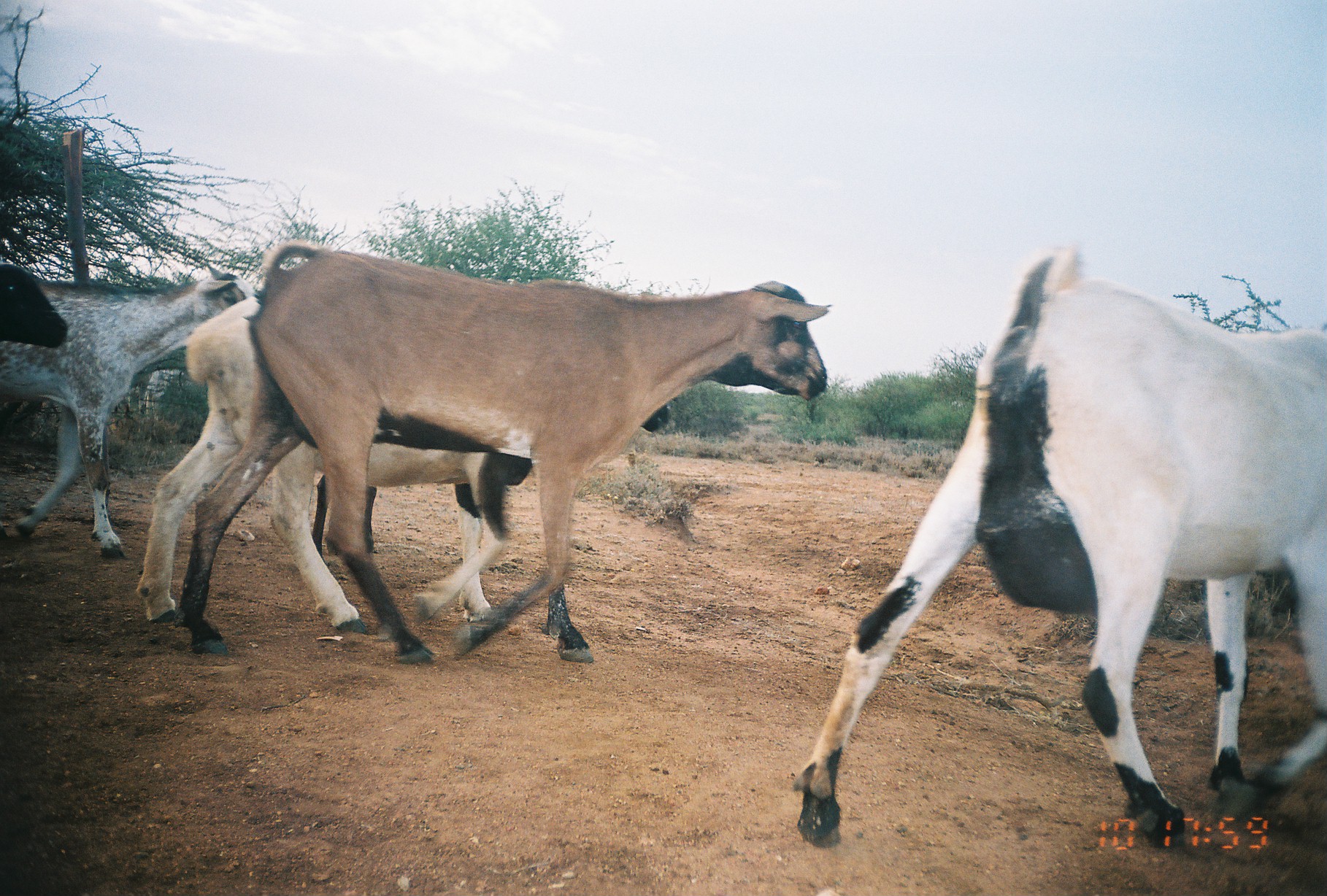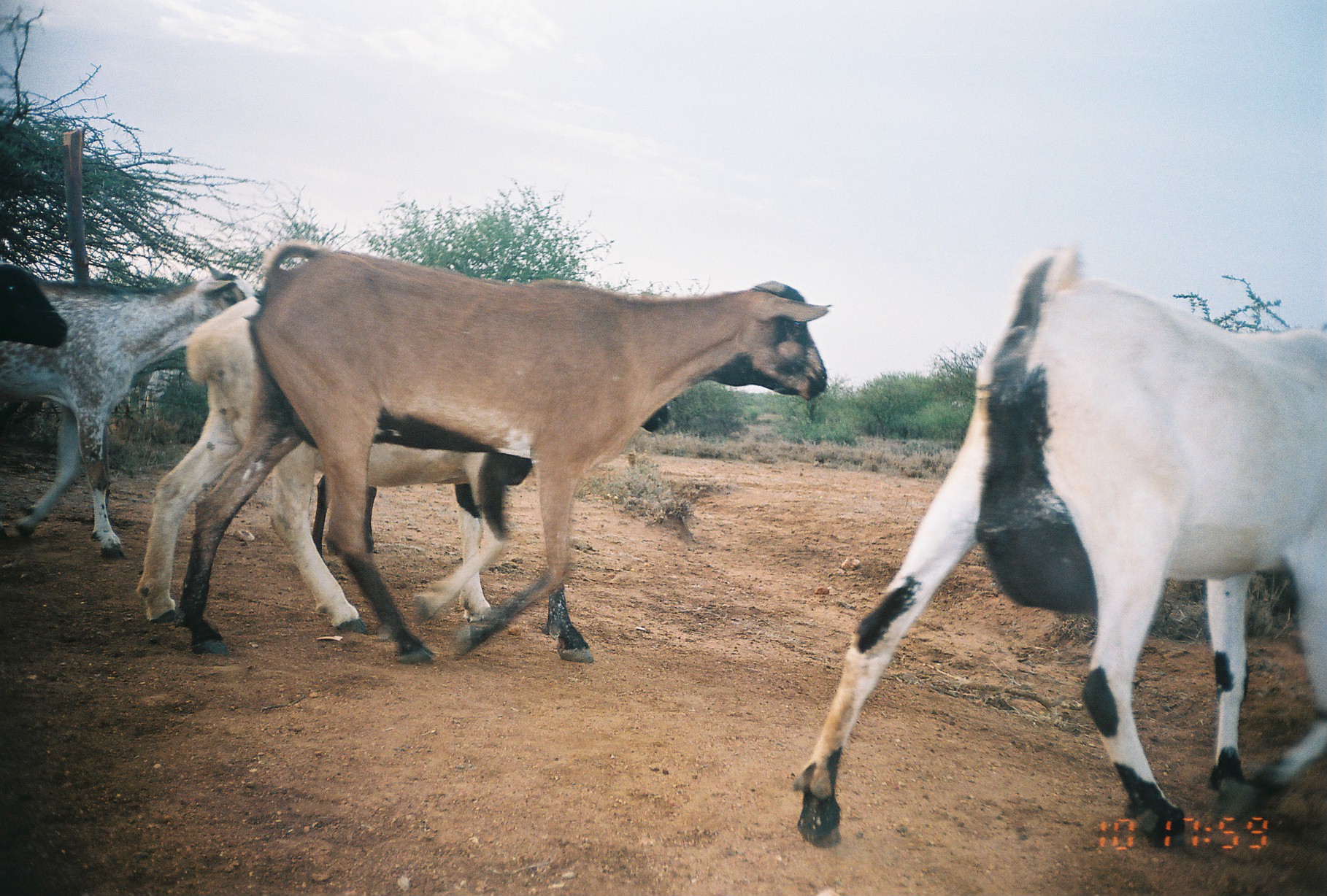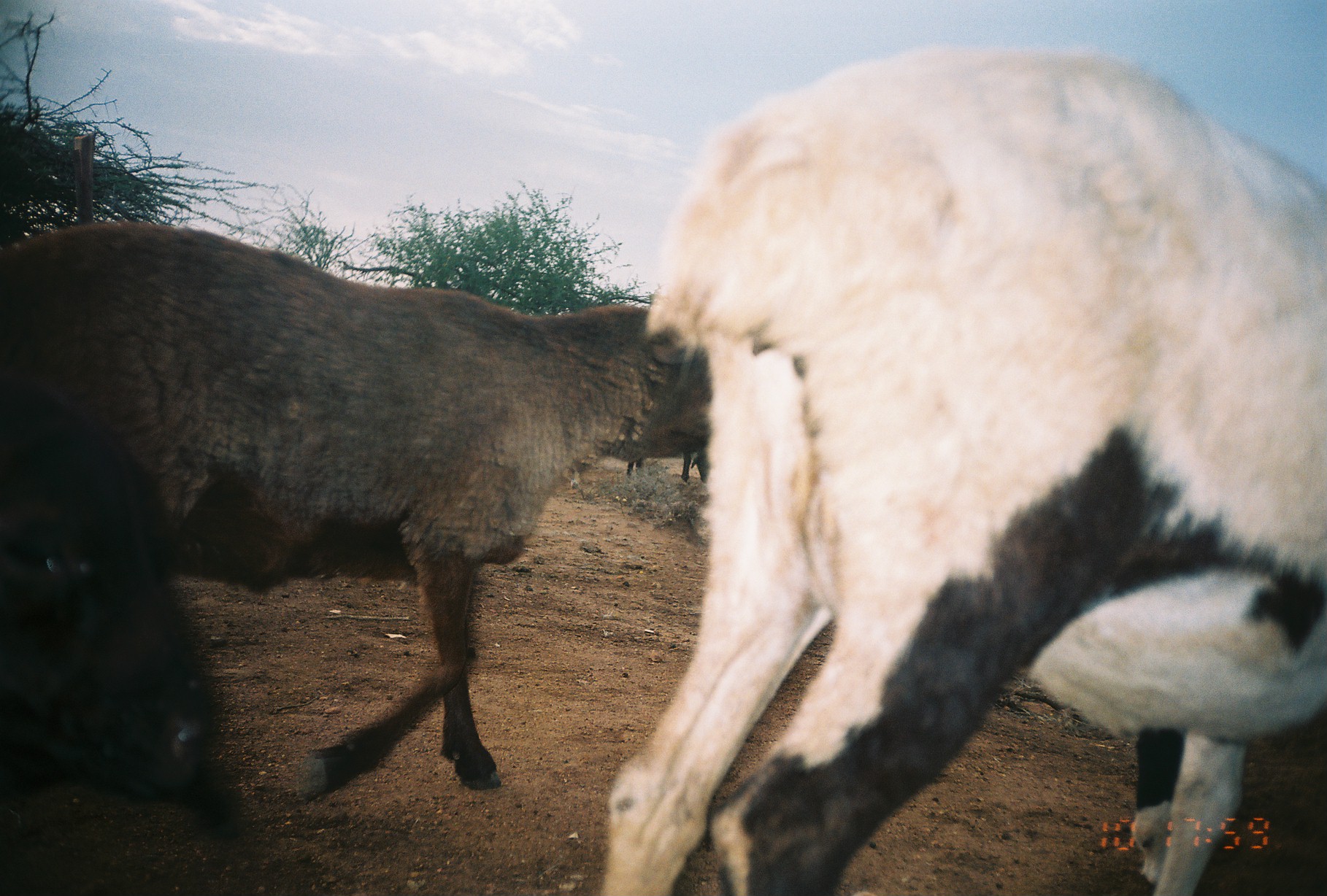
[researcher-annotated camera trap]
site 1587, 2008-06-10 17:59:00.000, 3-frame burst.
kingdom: Animalia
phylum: Chordata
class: Mammalia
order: Artiodactyla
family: Bovidae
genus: Capra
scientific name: Capra aegagrus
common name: wild goat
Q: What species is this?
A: Capra aegagrus (wild goat).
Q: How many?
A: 1.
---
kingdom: Animalia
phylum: Chordata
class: Mammalia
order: Artiodactyla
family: Bovidae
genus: Ovis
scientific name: Ovis aries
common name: domestic sheep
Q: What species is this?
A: Ovis aries (domestic sheep).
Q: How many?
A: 3.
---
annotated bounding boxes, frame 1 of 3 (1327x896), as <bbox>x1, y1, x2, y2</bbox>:
capra aegagrus: <bbox>791, 244, 1327, 848</bbox>; <bbox>173, 239, 834, 665</bbox>; <bbox>136, 296, 670, 637</bbox>; <bbox>1, 264, 256, 560</bbox>; <bbox>1, 264, 69, 350</bbox>; <bbox>311, 473, 376, 557</bbox>; <bbox>139, 369, 206, 446</bbox>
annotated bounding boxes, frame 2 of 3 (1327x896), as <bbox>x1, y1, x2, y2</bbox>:
ovis aries: <bbox>787, 240, 1326, 847</bbox>; <bbox>175, 240, 831, 667</bbox>; <bbox>140, 289, 672, 631</bbox>; <bbox>0, 262, 257, 559</bbox>; <bbox>315, 472, 379, 553</bbox>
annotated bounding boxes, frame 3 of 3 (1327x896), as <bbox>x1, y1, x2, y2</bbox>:
ovis aries: <bbox>592, 41, 1327, 894</bbox>; <bbox>0, 218, 712, 810</bbox>